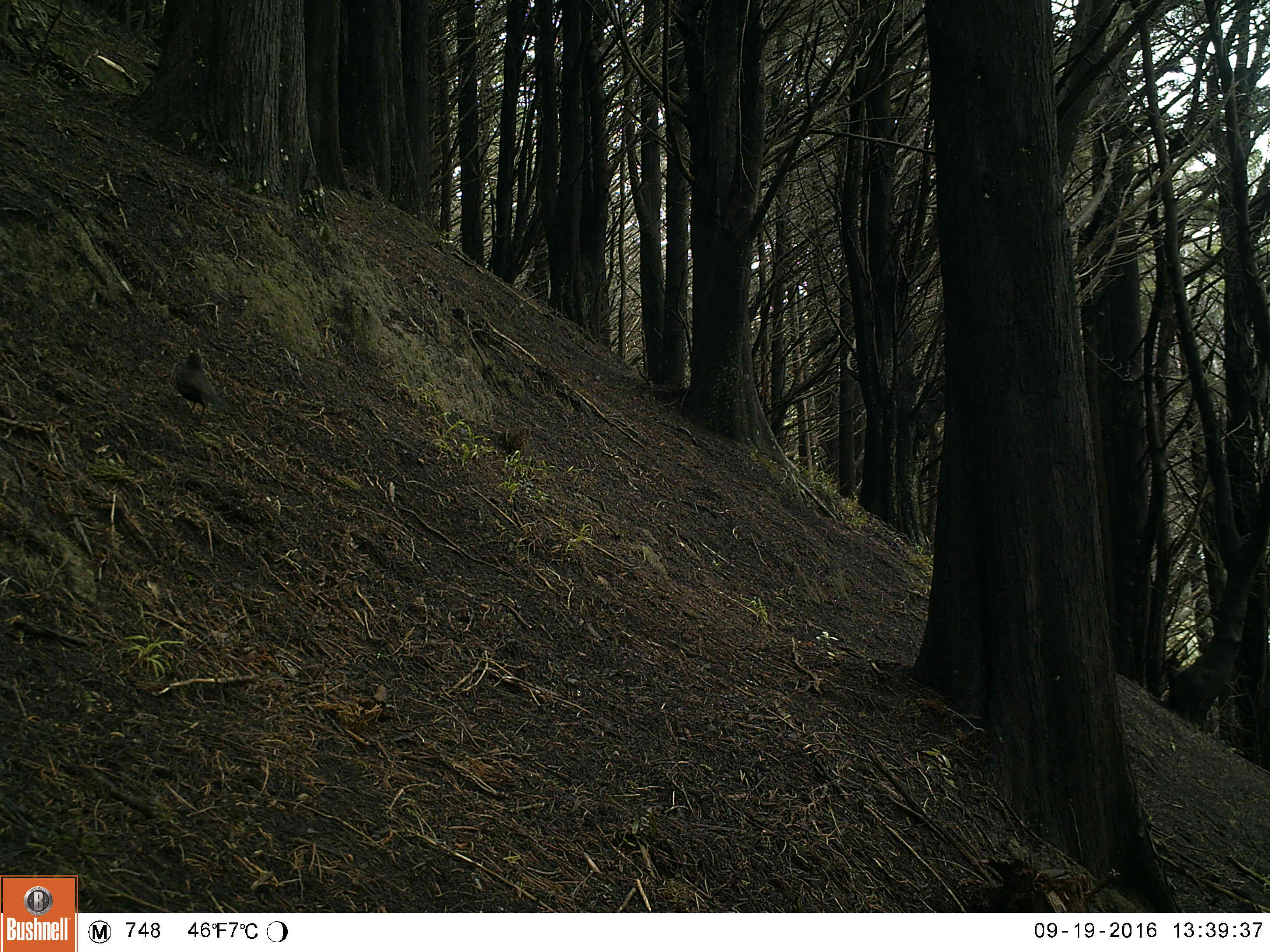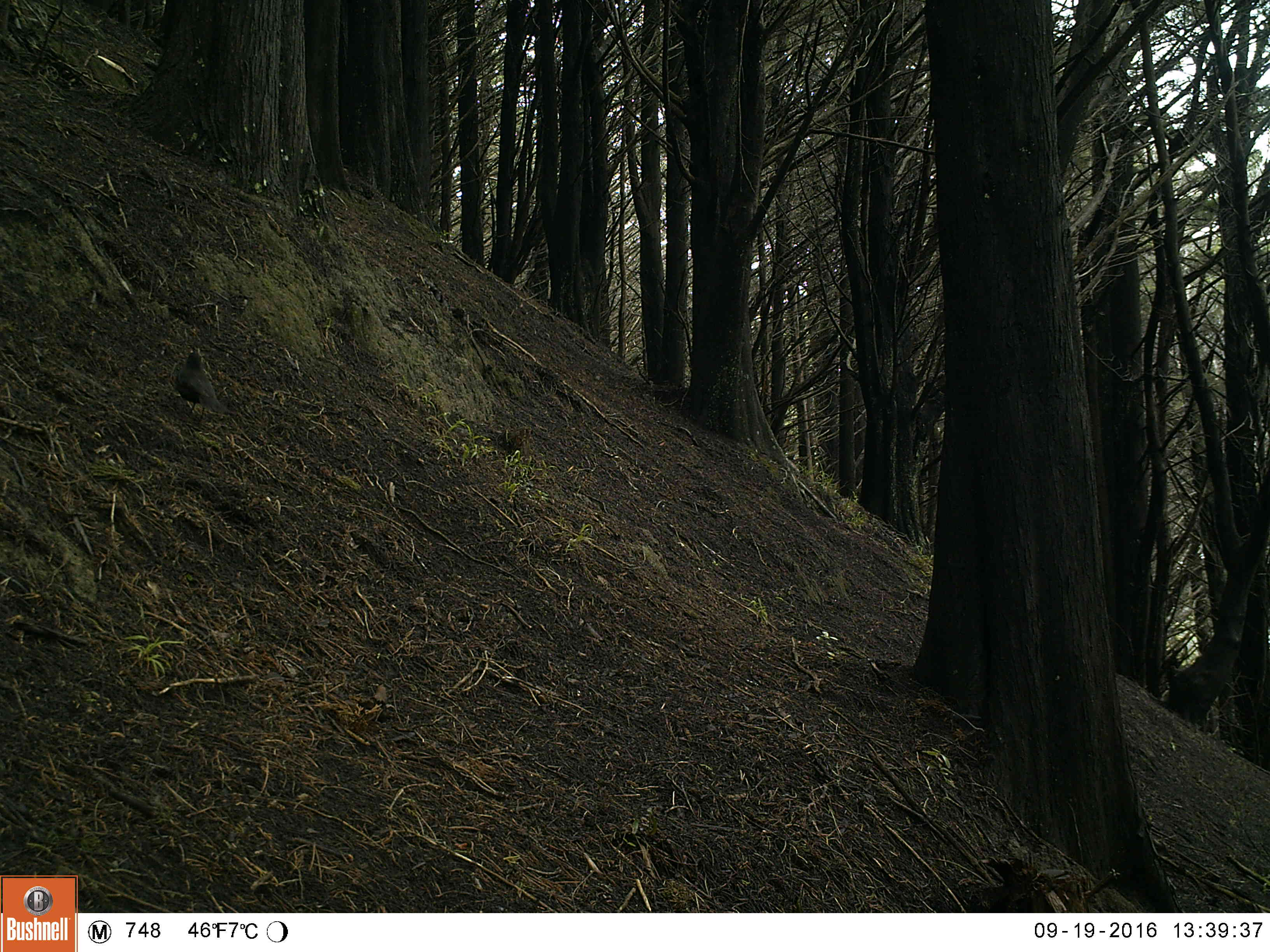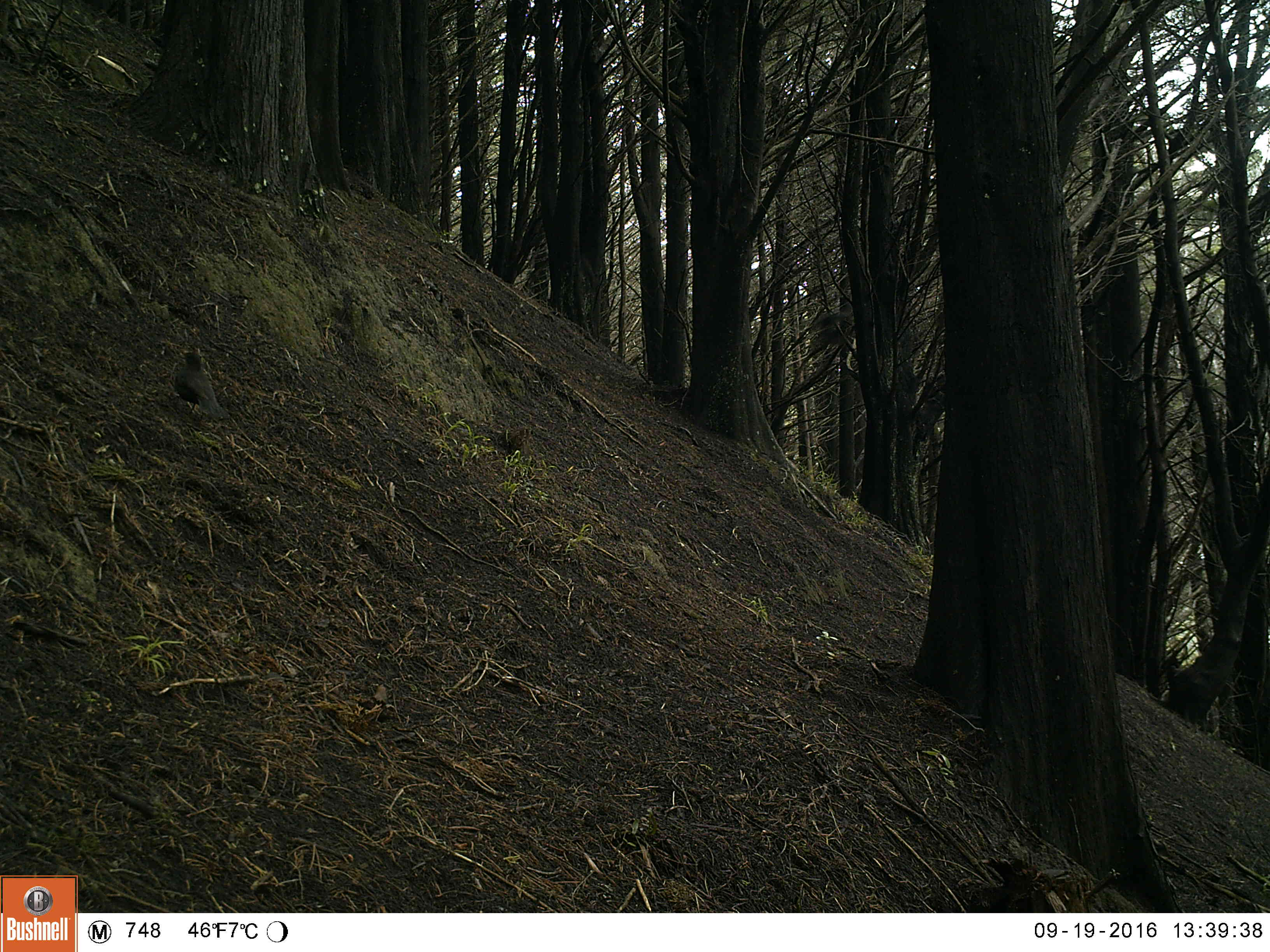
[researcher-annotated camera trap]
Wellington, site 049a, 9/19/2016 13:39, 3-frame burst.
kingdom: Animalia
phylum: Chordata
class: Aves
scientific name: Aves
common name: bird